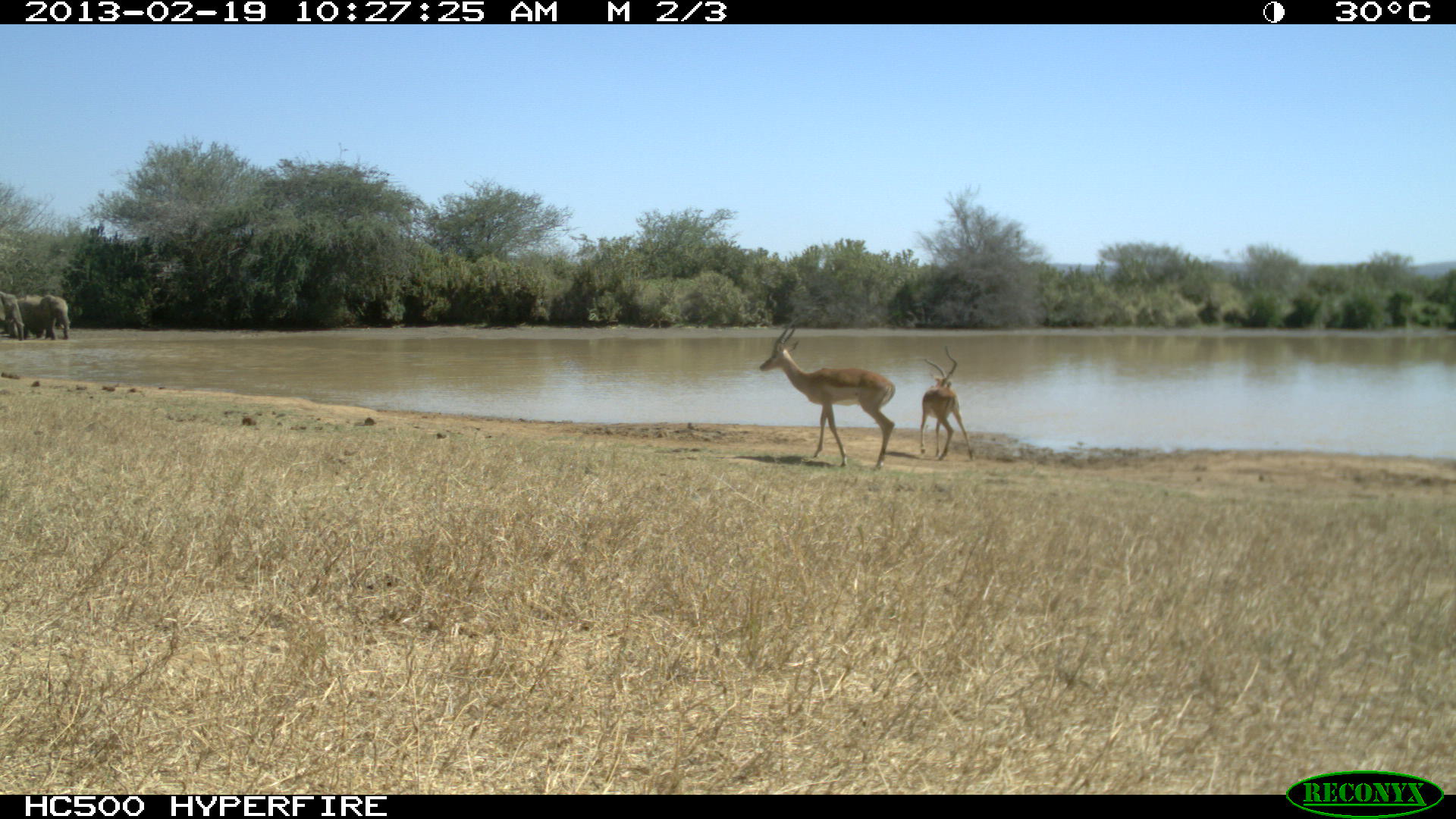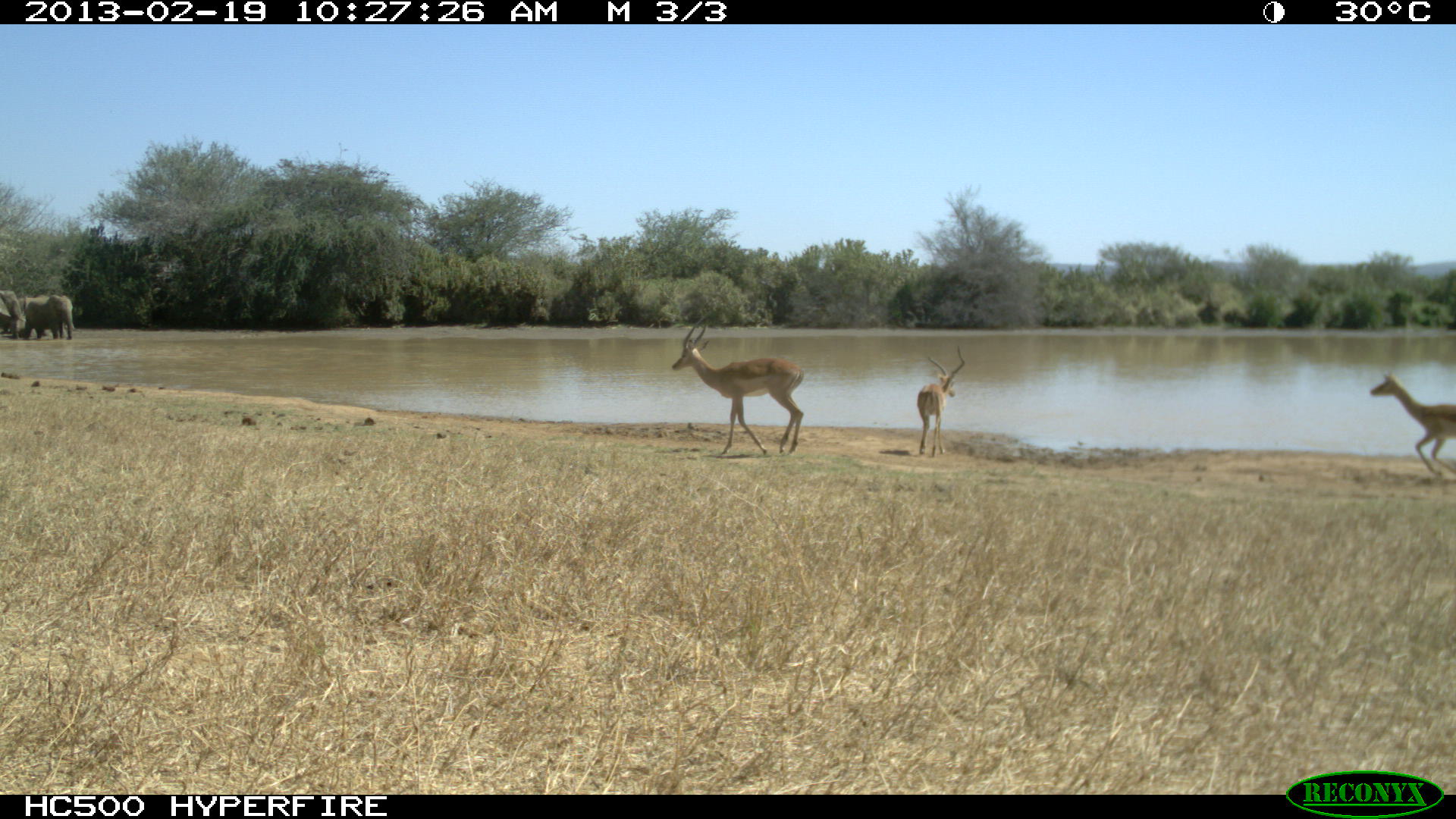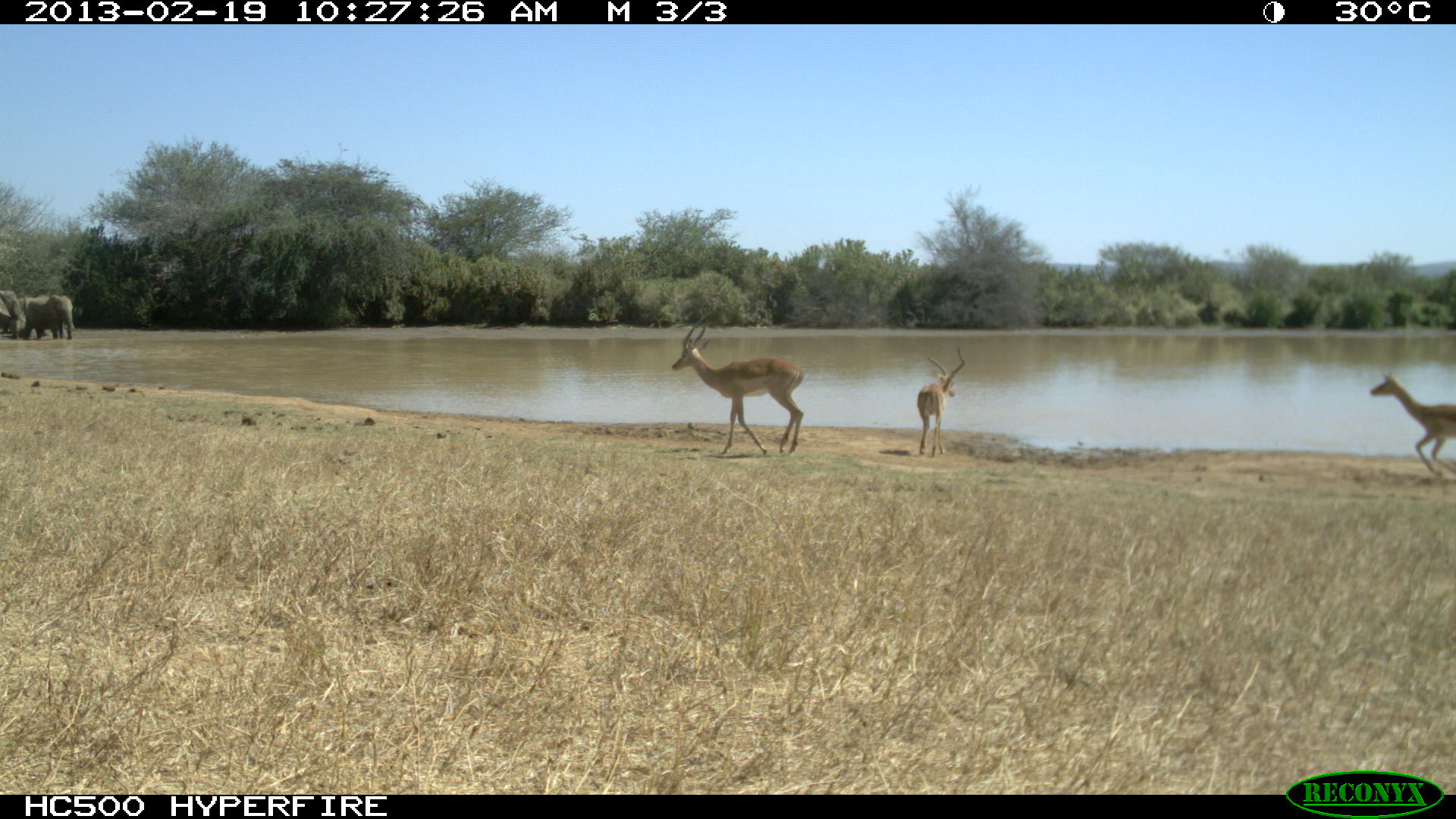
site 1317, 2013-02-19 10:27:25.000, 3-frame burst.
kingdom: Animalia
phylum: Chordata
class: Mammalia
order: Proboscidea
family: Elephantidae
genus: Loxodonta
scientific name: Loxodonta africana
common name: african bush elephant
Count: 2.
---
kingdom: Animalia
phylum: Chordata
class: Mammalia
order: Artiodactyla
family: Bovidae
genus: Aepyceros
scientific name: Aepyceros melampus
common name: impala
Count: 3.